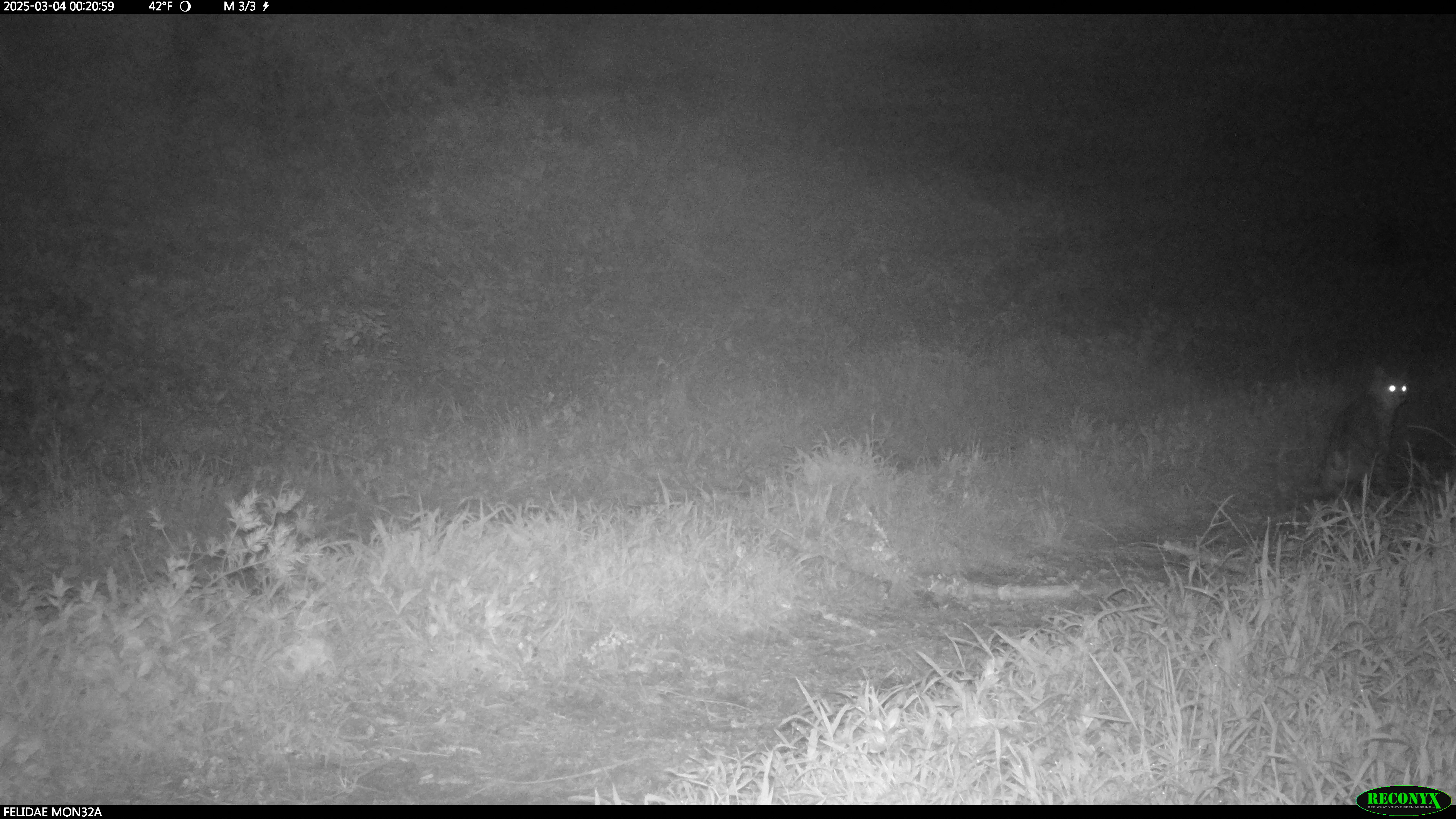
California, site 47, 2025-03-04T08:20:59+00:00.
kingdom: Animalia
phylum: Chordata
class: Mammalia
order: Carnivora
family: Felidae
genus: Lynx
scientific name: Lynx rufus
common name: bobcat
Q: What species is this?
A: Bobcat (Lynx rufus).